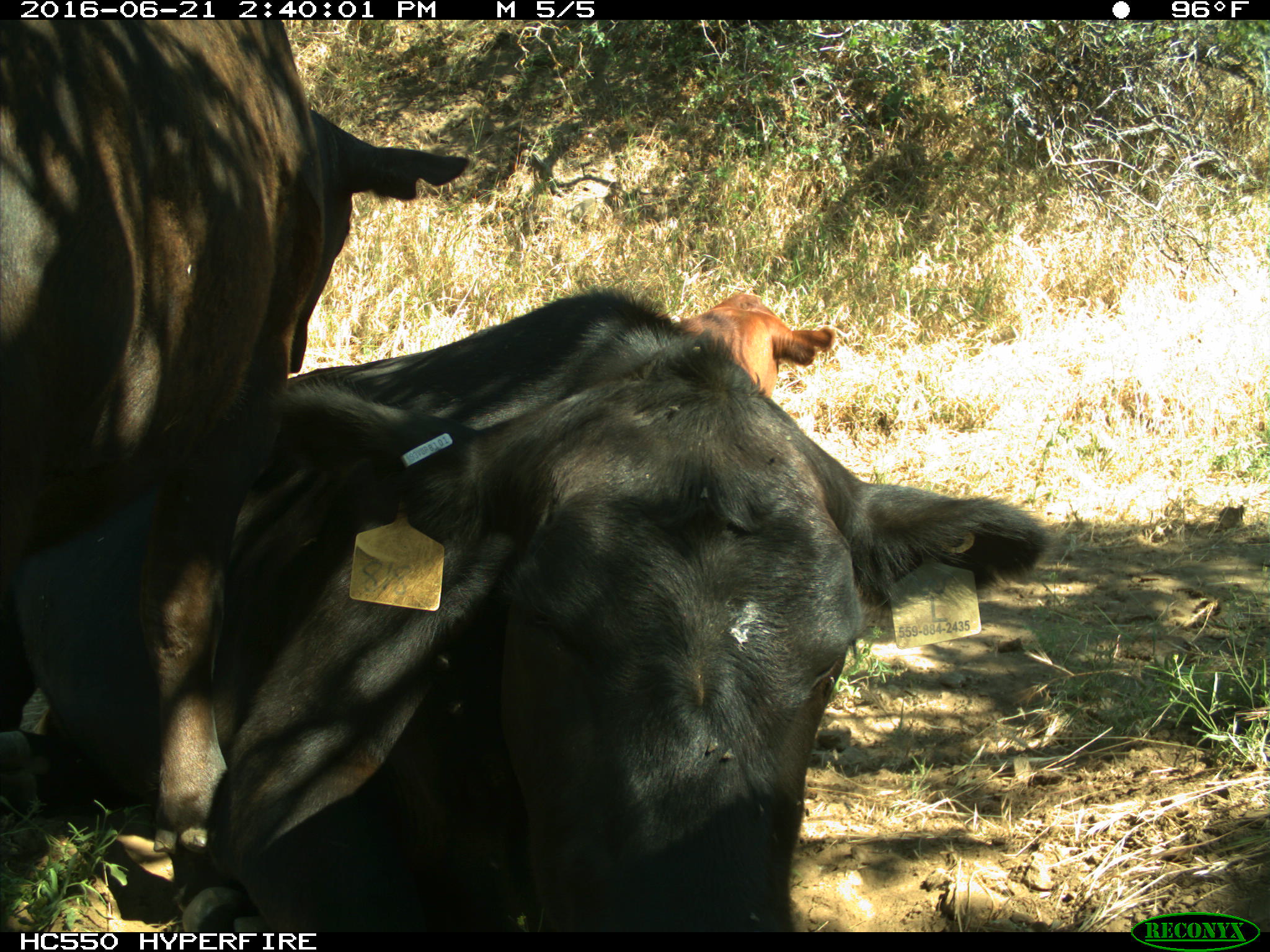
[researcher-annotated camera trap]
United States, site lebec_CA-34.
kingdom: Animalia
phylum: Chordata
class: Mammalia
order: Artiodactyla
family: Bovidae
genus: Bos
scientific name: Bos taurus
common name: domestic cow